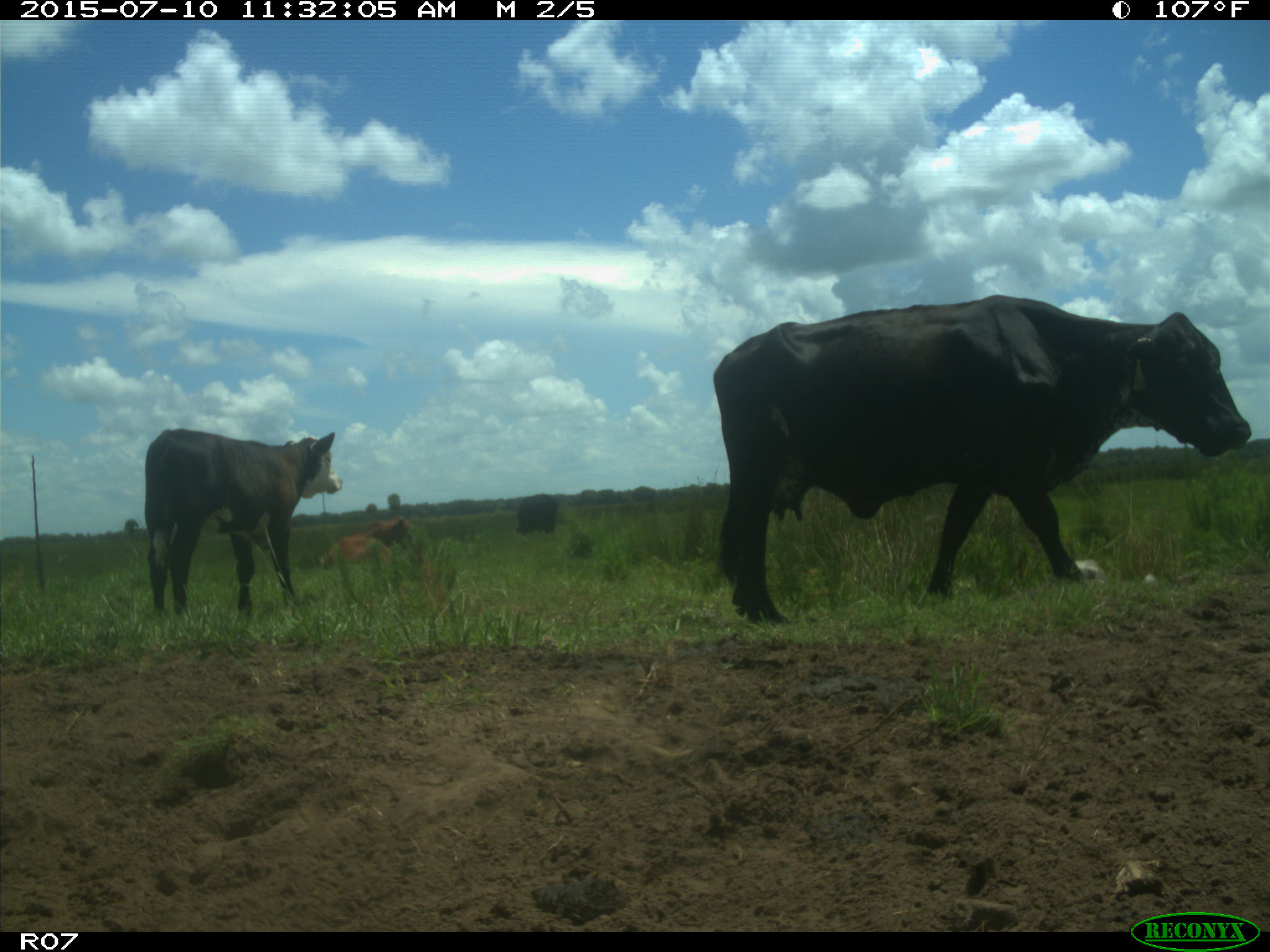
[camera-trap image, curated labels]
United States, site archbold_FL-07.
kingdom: Animalia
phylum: Chordata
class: Mammalia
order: Artiodactyla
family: Bovidae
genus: Bos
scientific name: Bos taurus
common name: domestic cow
Bos taurus (domestic cow).